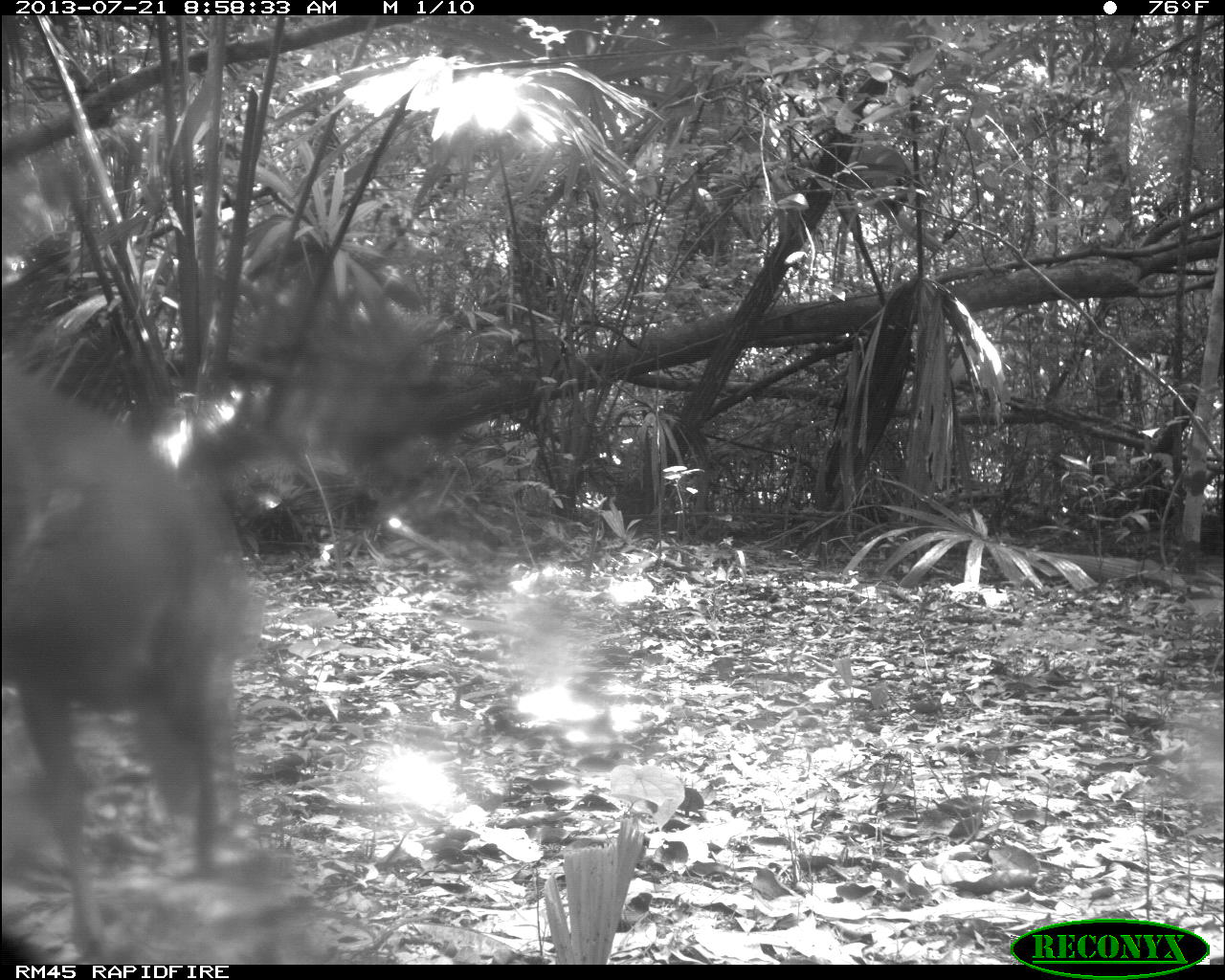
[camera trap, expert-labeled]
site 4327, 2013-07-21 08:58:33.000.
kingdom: Animalia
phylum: Chordata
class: Mammalia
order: Artiodactyla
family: Cervidae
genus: Odocoileus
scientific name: Odocoileus virginianus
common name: white-tailed deer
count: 1